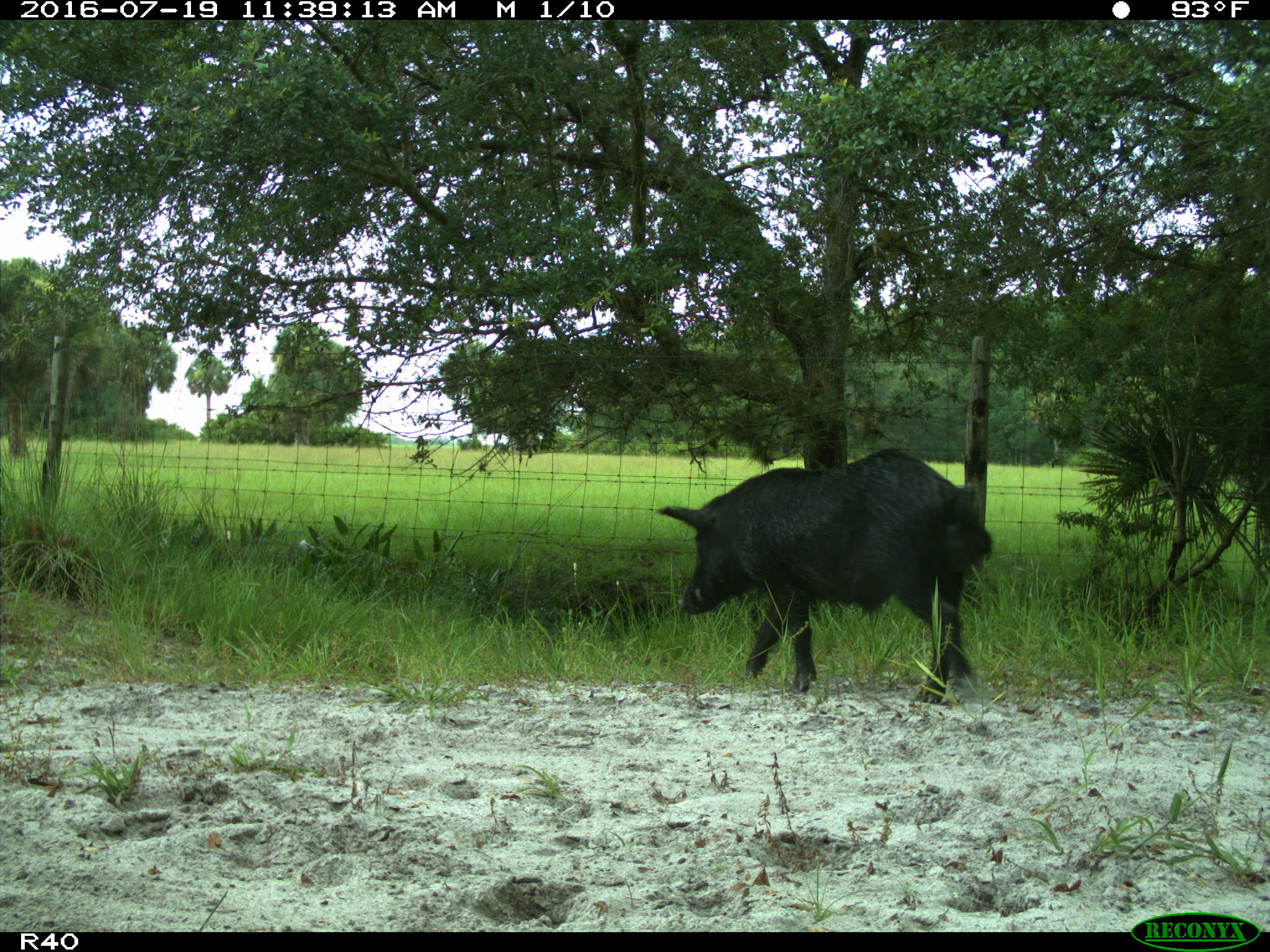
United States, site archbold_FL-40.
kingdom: Animalia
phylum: Chordata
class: Mammalia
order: Artiodactyla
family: Suidae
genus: Sus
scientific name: Sus scrofa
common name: wild boar